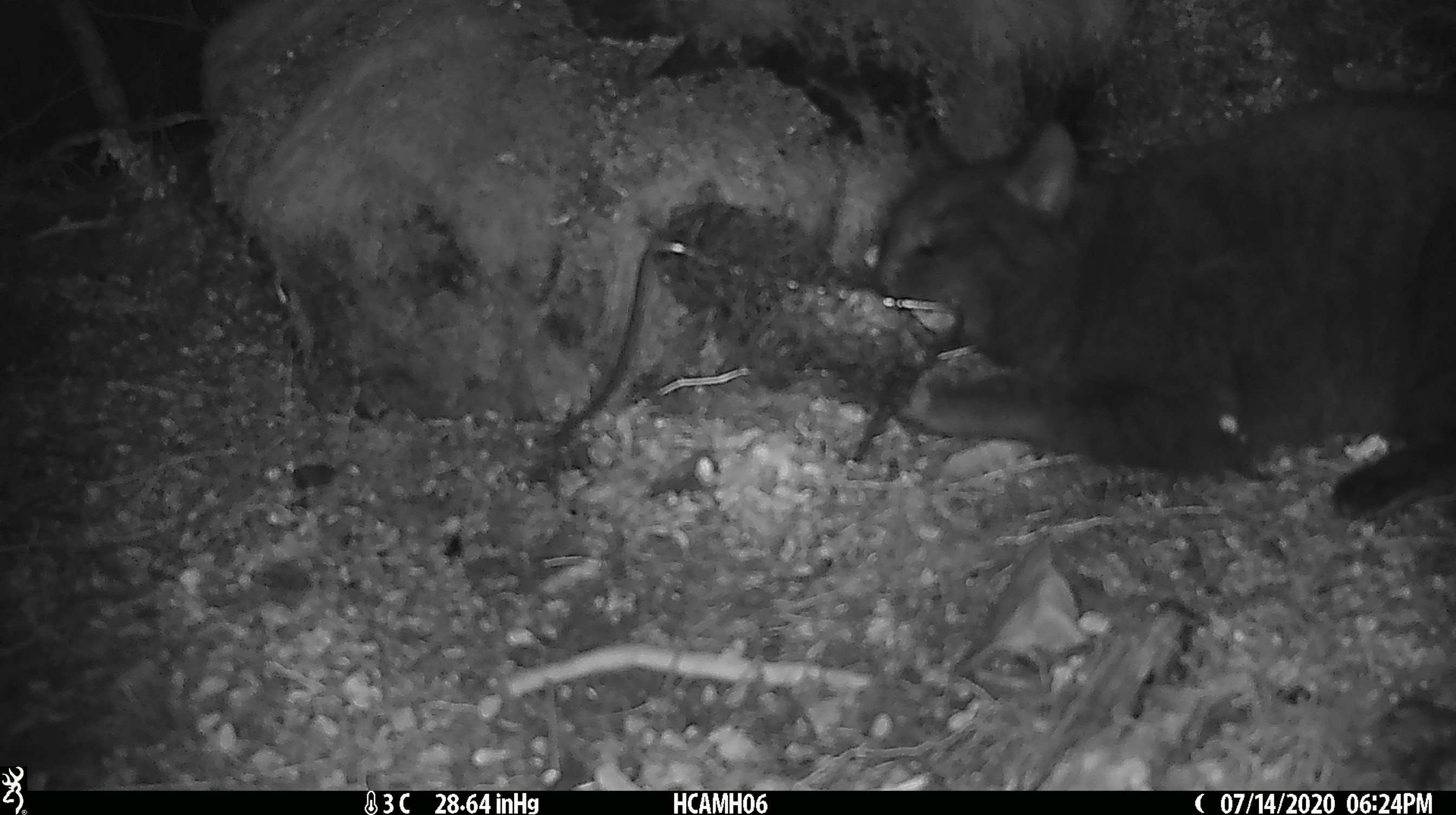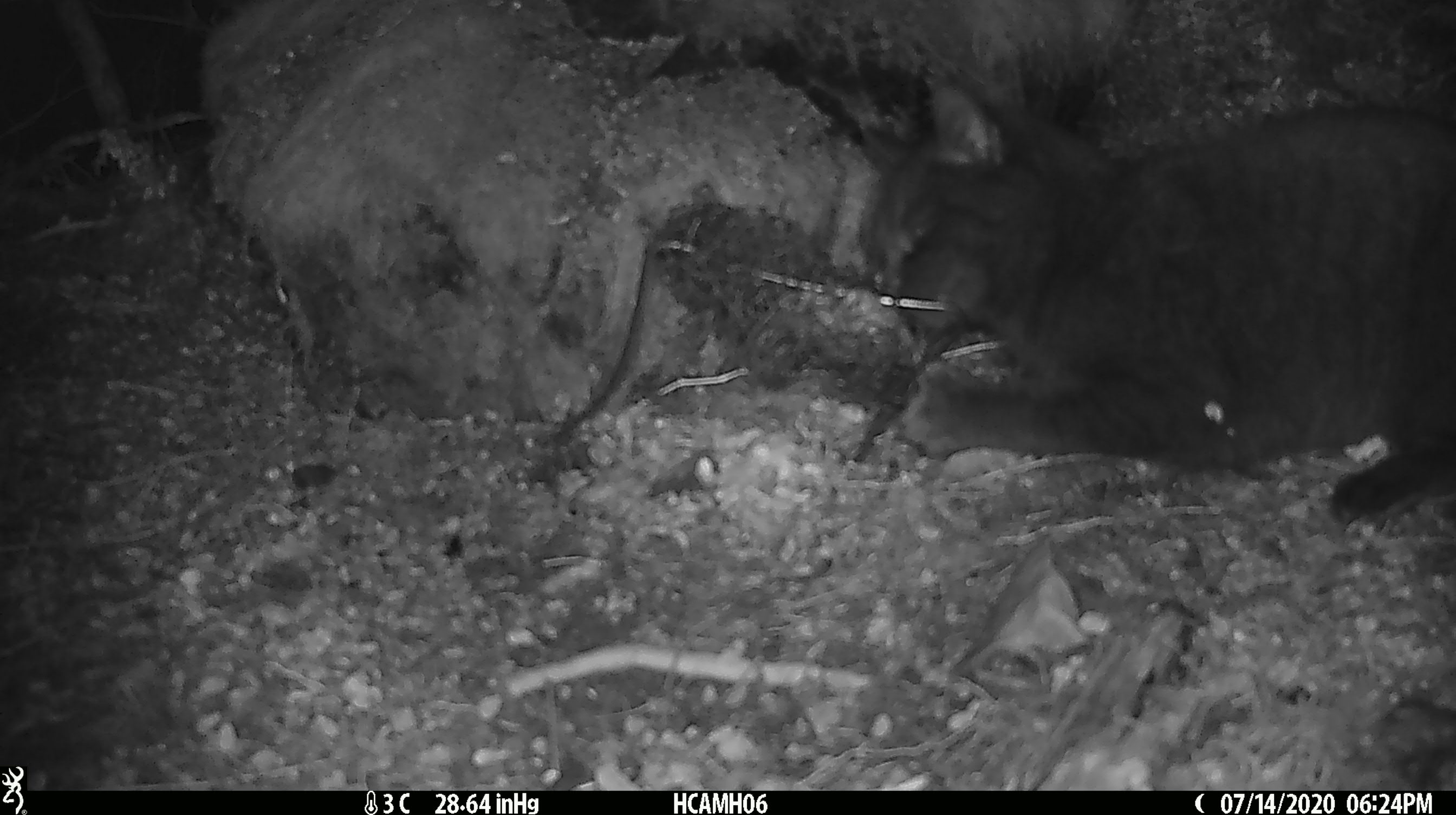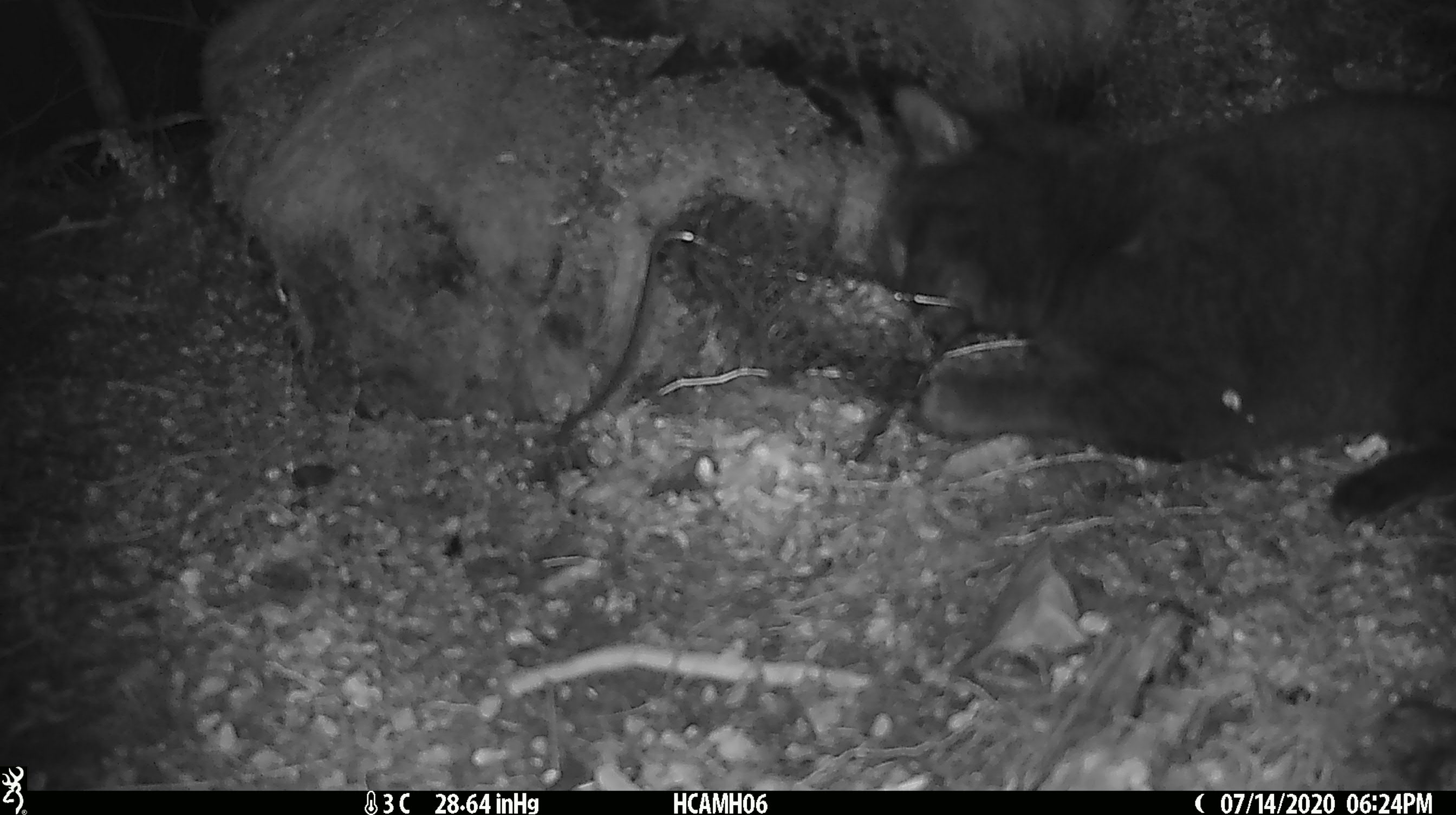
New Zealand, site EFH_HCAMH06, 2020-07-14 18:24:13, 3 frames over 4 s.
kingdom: Animalia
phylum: Chordata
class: Mammalia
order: Carnivora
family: Felidae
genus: Felis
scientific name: Felis catus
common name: domestic cat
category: cat